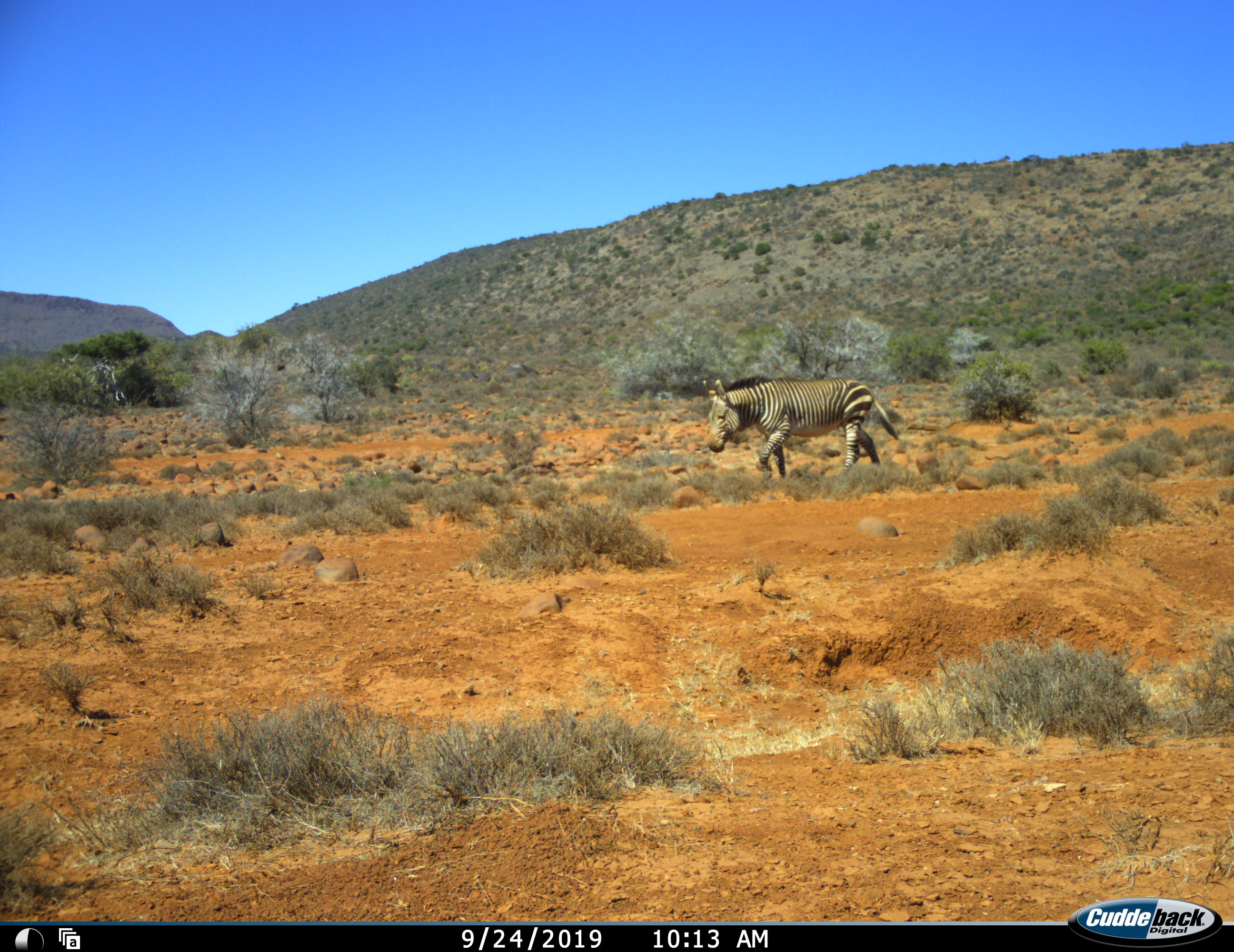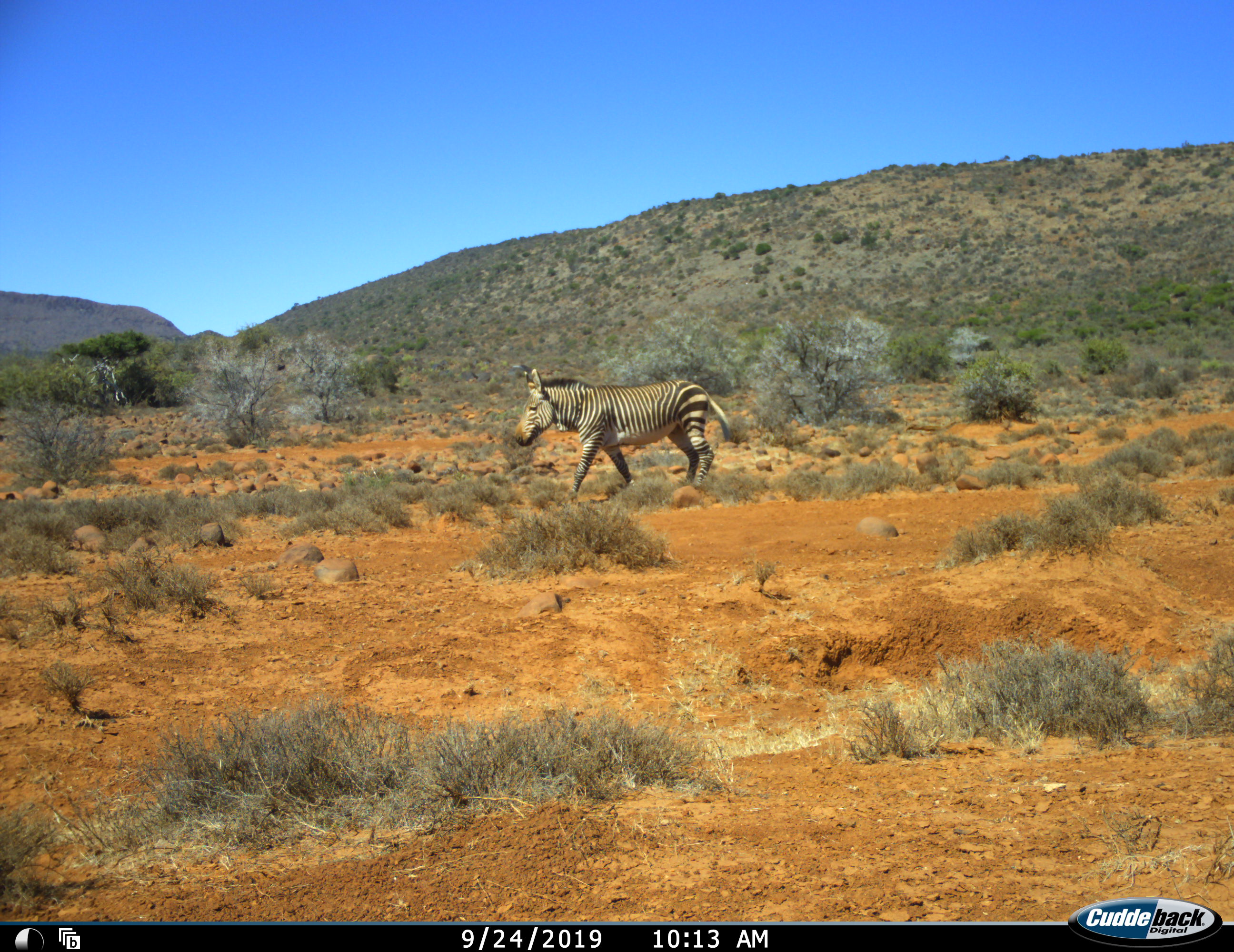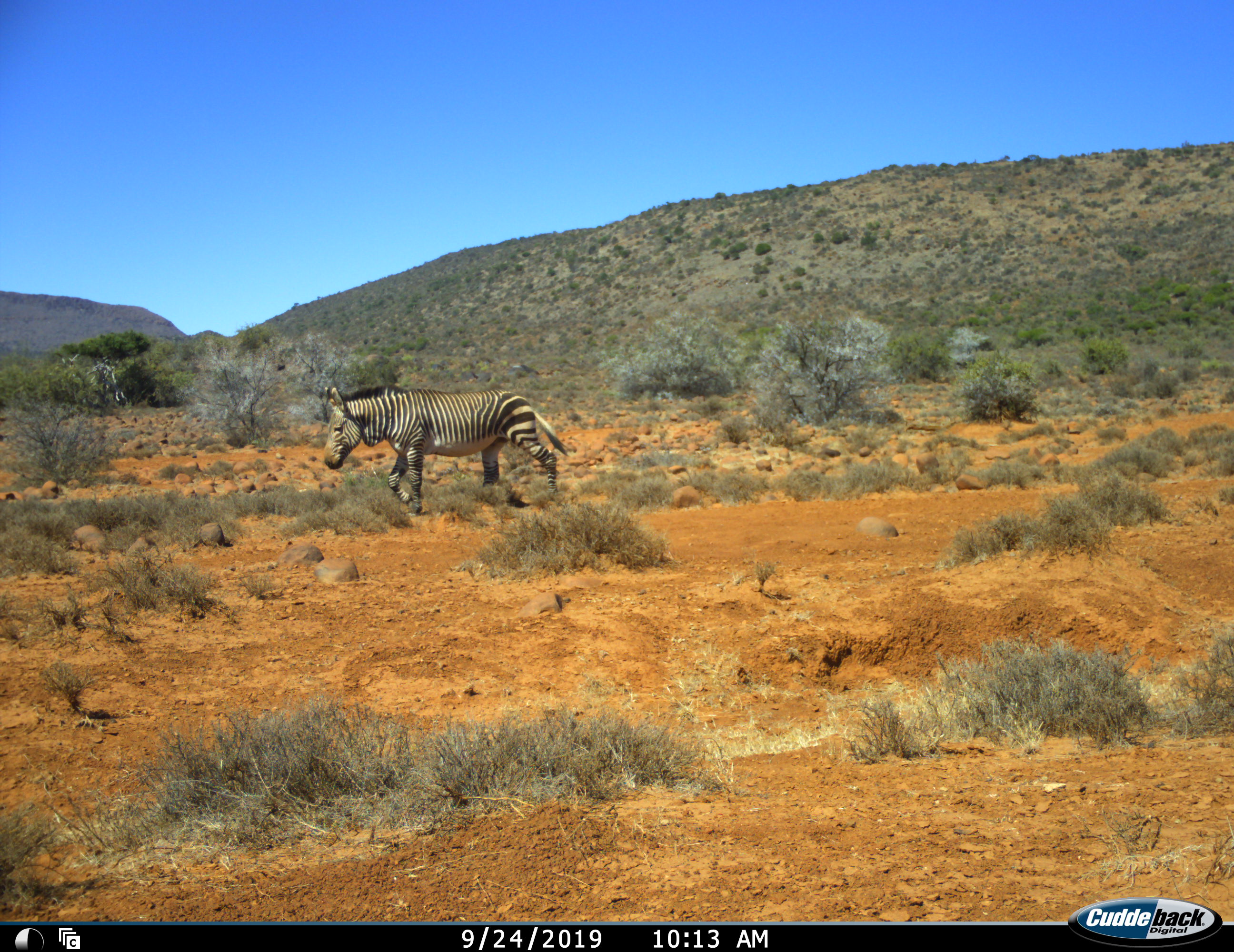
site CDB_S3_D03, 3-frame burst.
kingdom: Animalia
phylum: Chordata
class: Mammalia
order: Perissodactyla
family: Equidae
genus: Equus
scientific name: Equus zebra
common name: mountain zebra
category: zebramountain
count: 1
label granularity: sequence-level